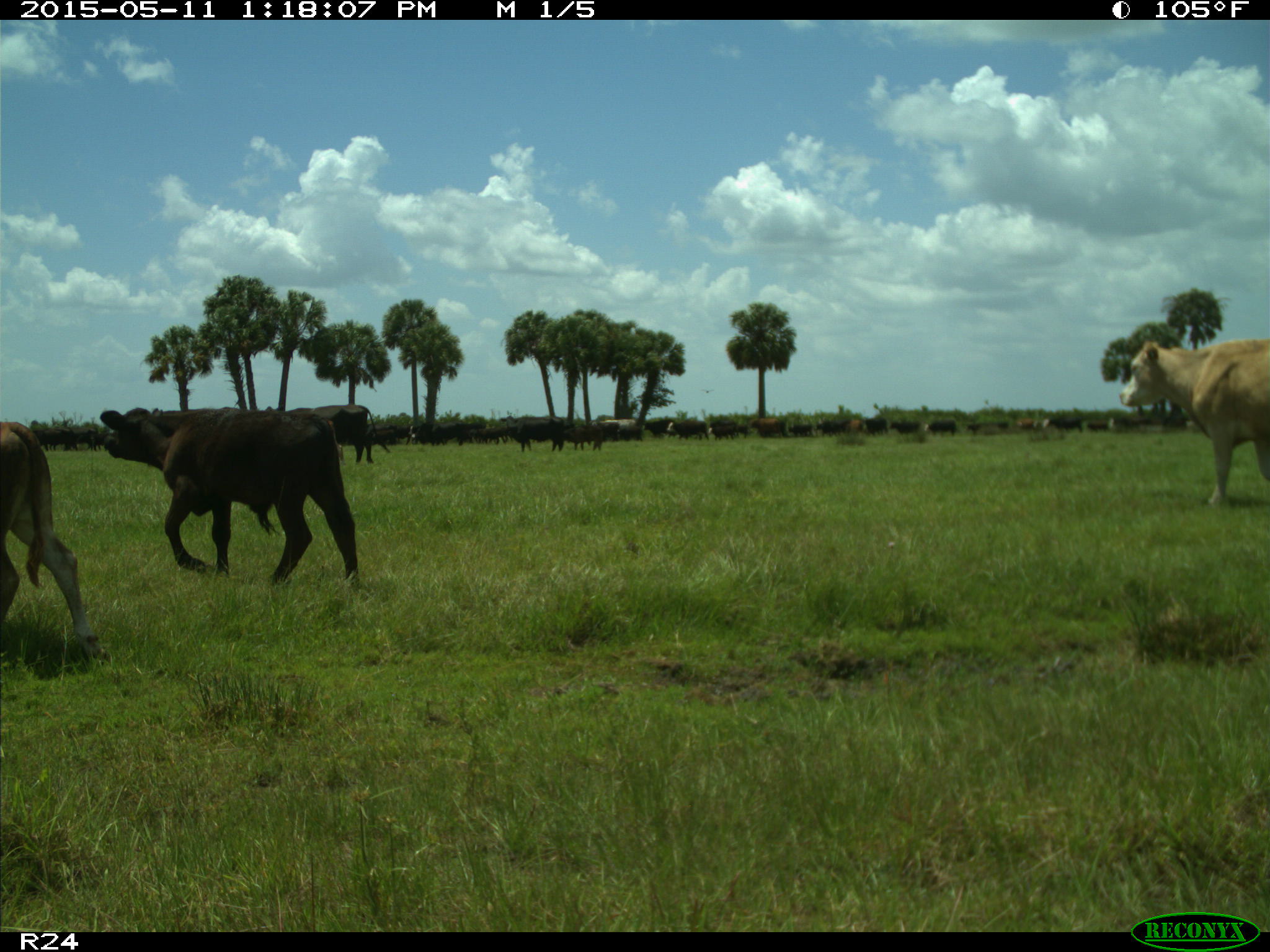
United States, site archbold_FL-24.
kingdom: Animalia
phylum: Chordata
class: Mammalia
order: Artiodactyla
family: Bovidae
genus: Bos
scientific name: Bos taurus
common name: domestic cow